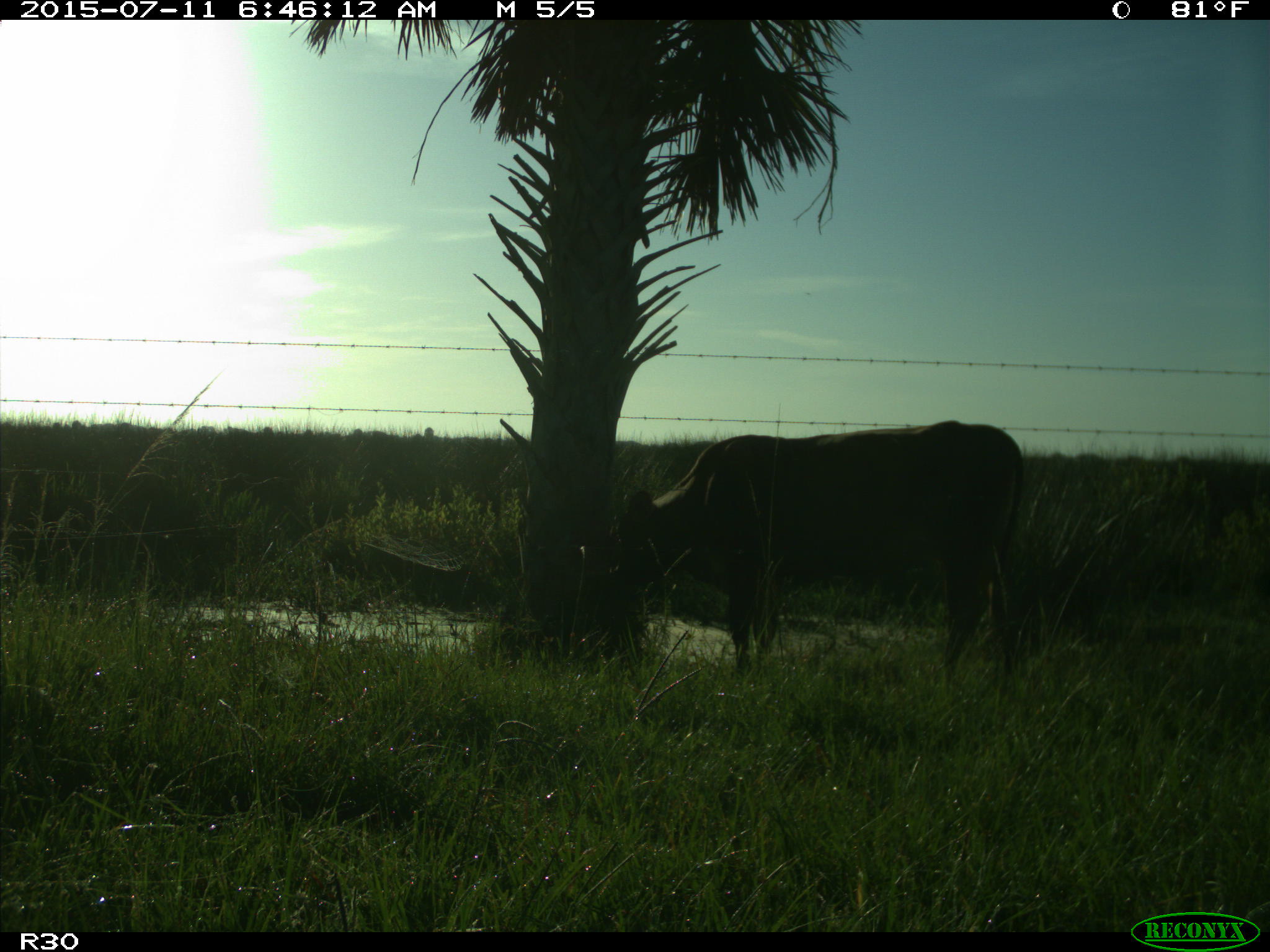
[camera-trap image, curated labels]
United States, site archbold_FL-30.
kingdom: Animalia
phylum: Chordata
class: Mammalia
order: Artiodactyla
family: Bovidae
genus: Bos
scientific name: Bos taurus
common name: domestic cow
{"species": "Bos taurus (domestic cow)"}